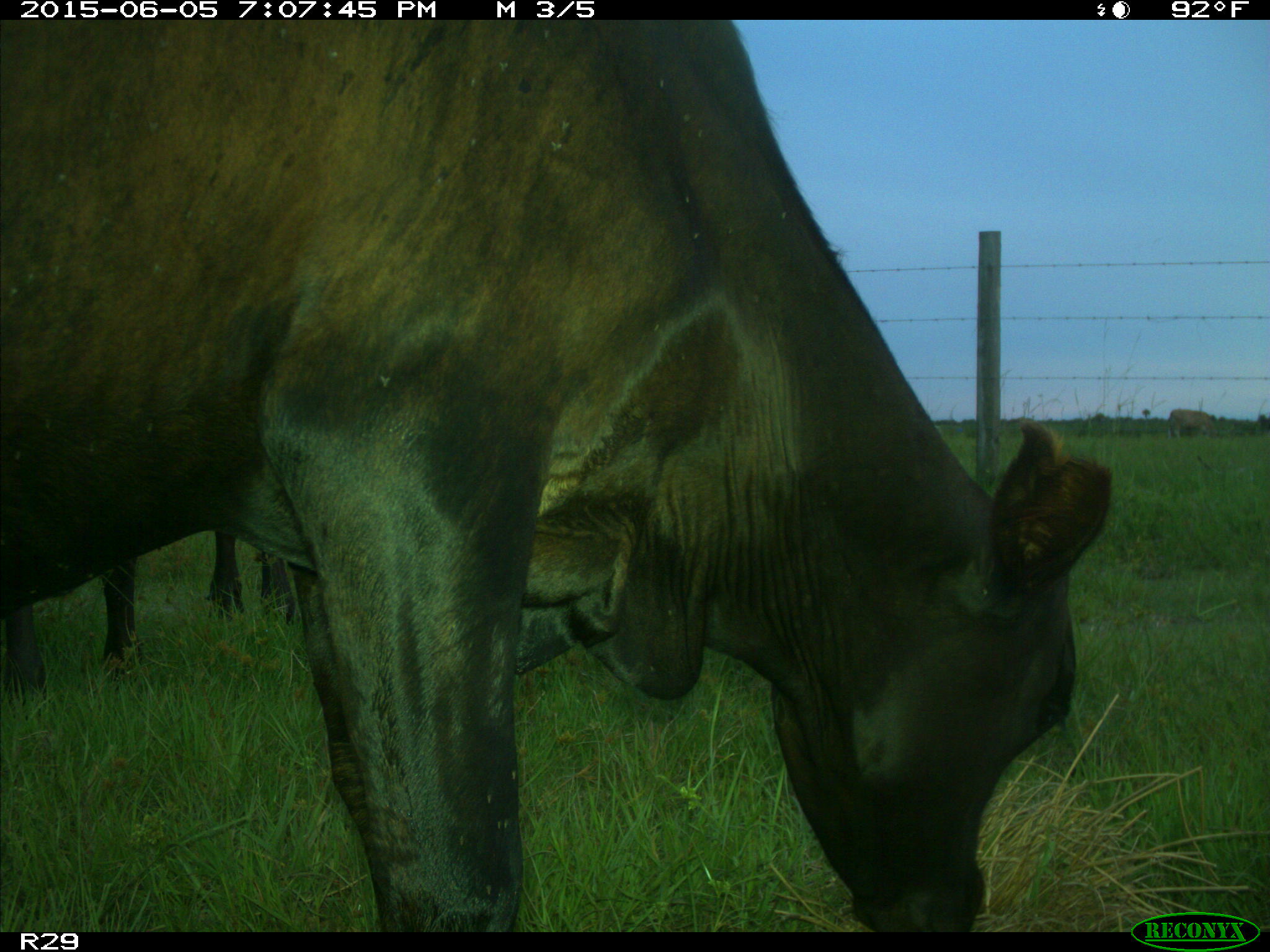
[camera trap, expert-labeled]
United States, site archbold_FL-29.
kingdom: Animalia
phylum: Chordata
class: Mammalia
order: Artiodactyla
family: Bovidae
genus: Bos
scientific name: Bos taurus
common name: domestic cow